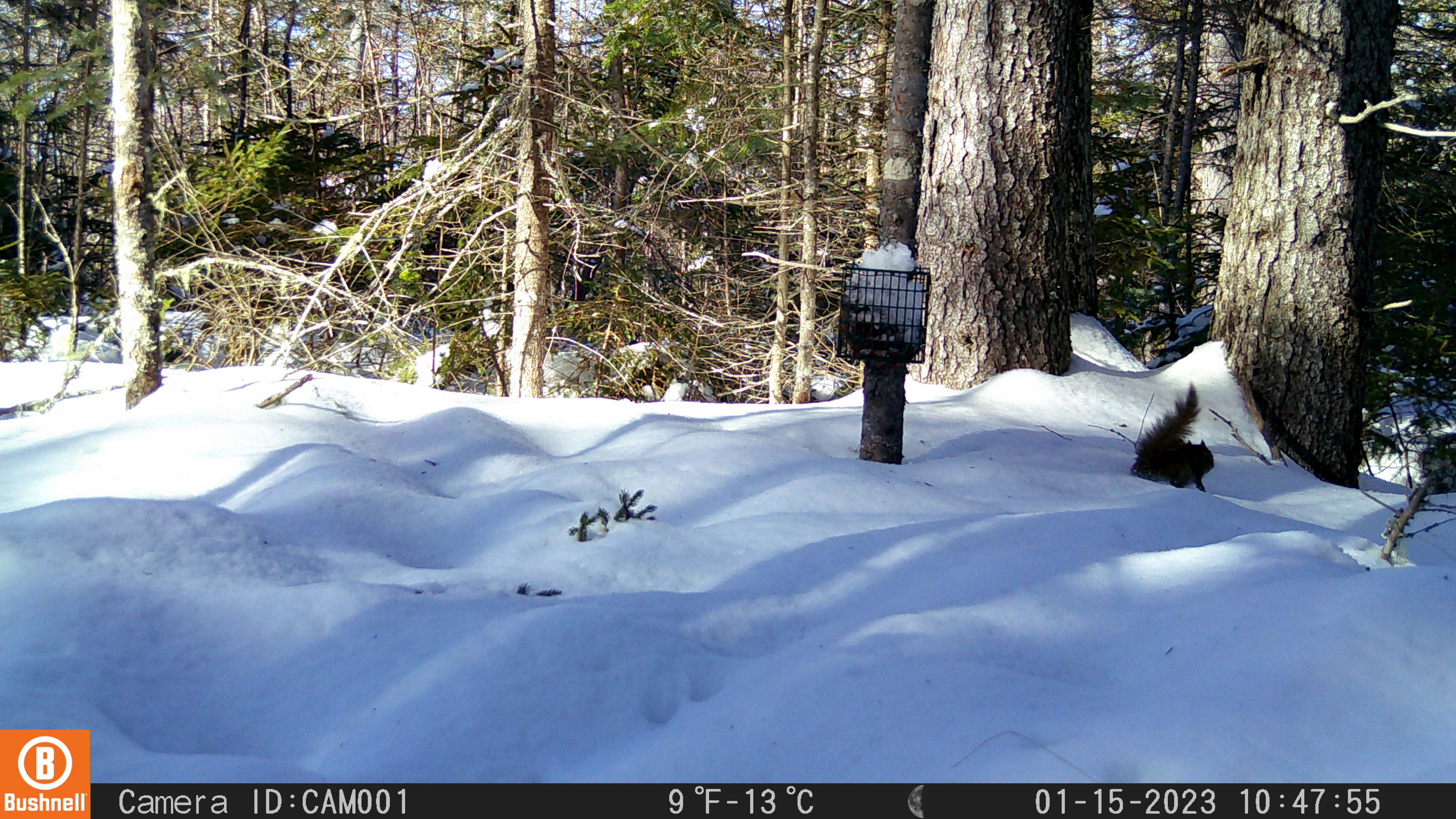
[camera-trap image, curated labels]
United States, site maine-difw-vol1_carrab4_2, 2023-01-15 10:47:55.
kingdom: Animalia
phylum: Chordata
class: Mammalia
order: Rodentia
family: Sciuridae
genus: Tamiasciurus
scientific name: Tamiasciurus hudsonicus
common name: red squirrel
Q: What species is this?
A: Red squirrel (Tamiasciurus hudsonicus).